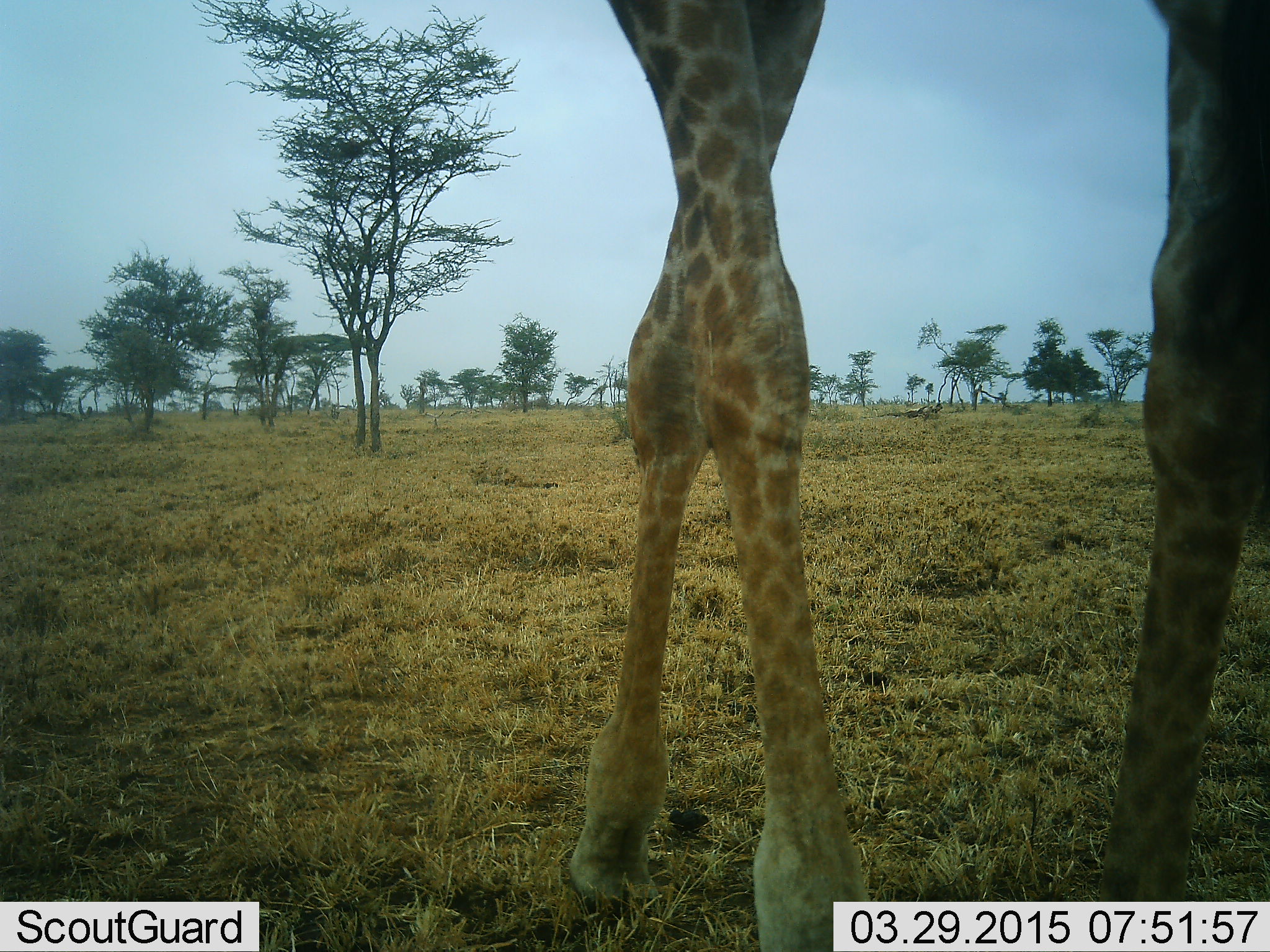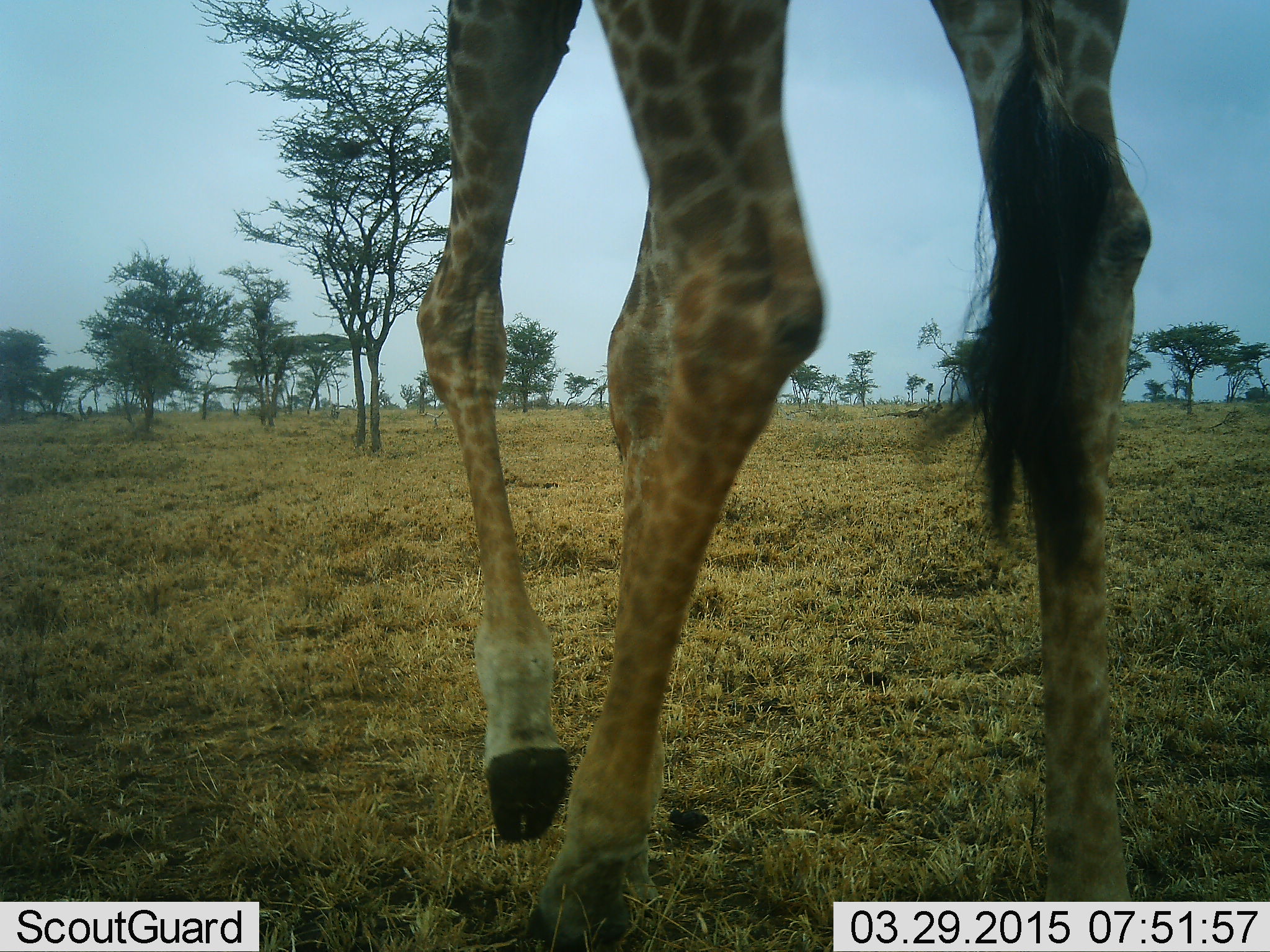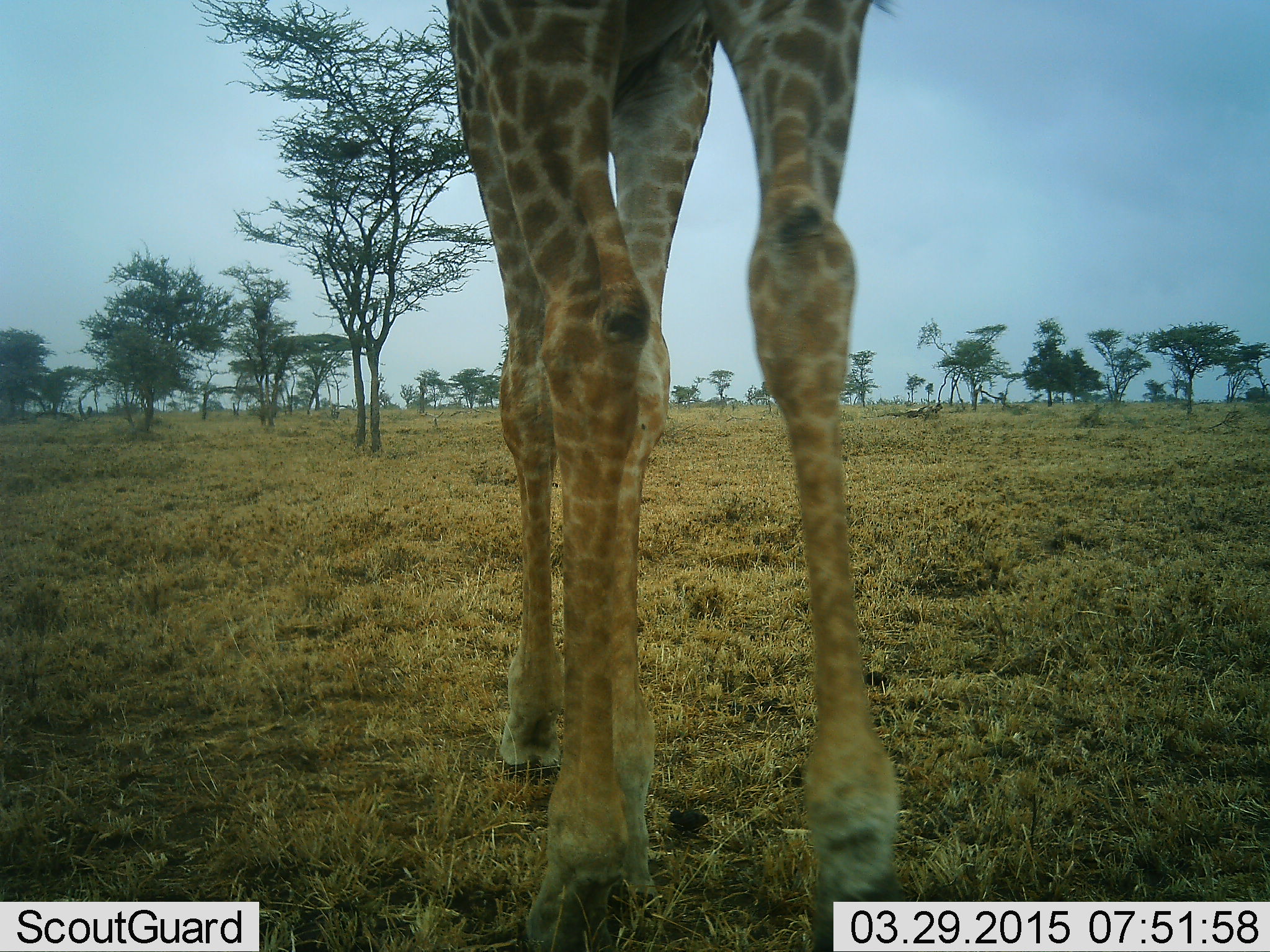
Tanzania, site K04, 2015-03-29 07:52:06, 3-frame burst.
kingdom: Animalia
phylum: Chordata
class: Mammalia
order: Artiodactyla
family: Giraffidae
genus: Giraffa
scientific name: Giraffa camelopardalis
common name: giraffe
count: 1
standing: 20%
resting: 0%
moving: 90%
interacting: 0%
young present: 0%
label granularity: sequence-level